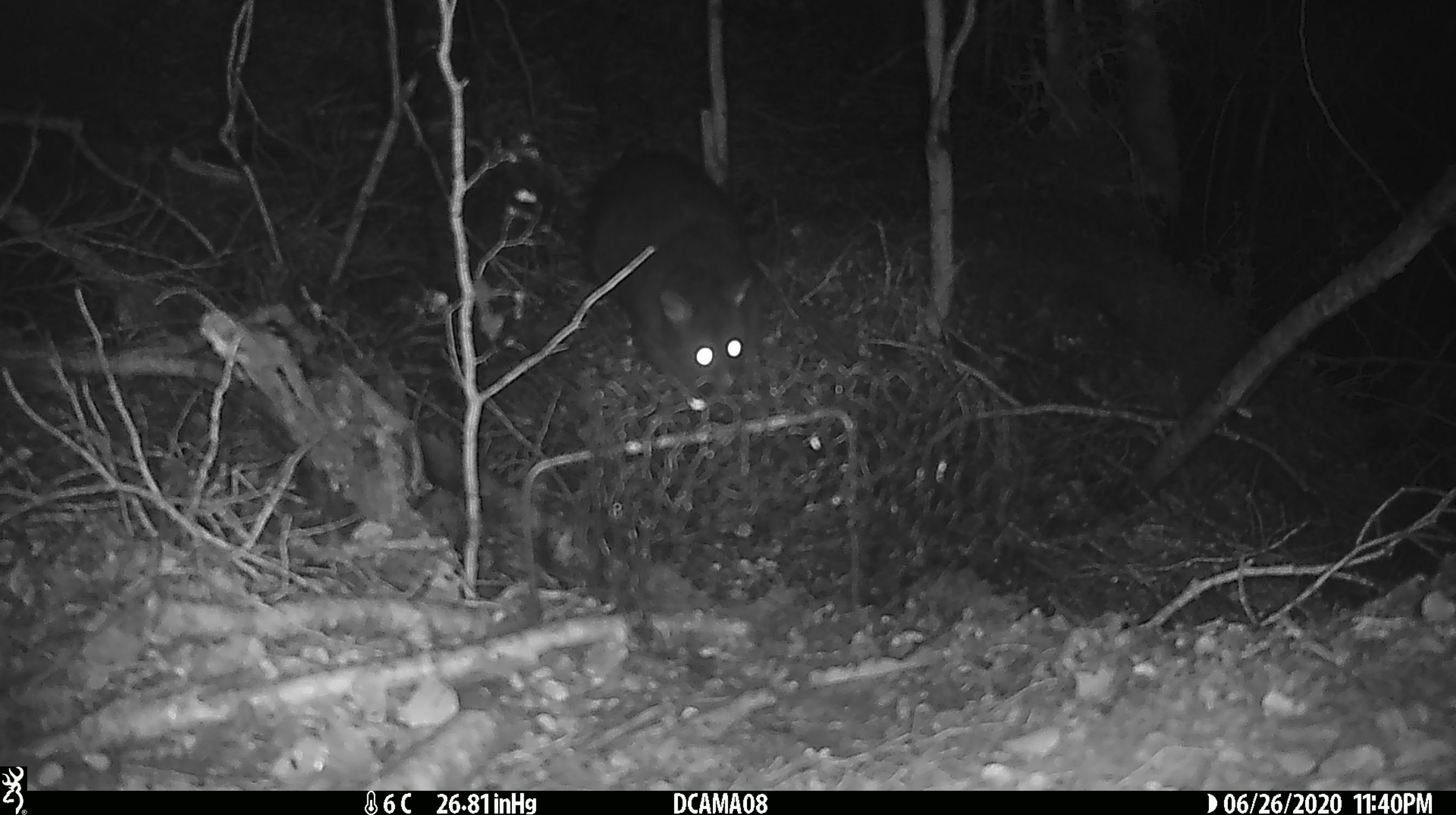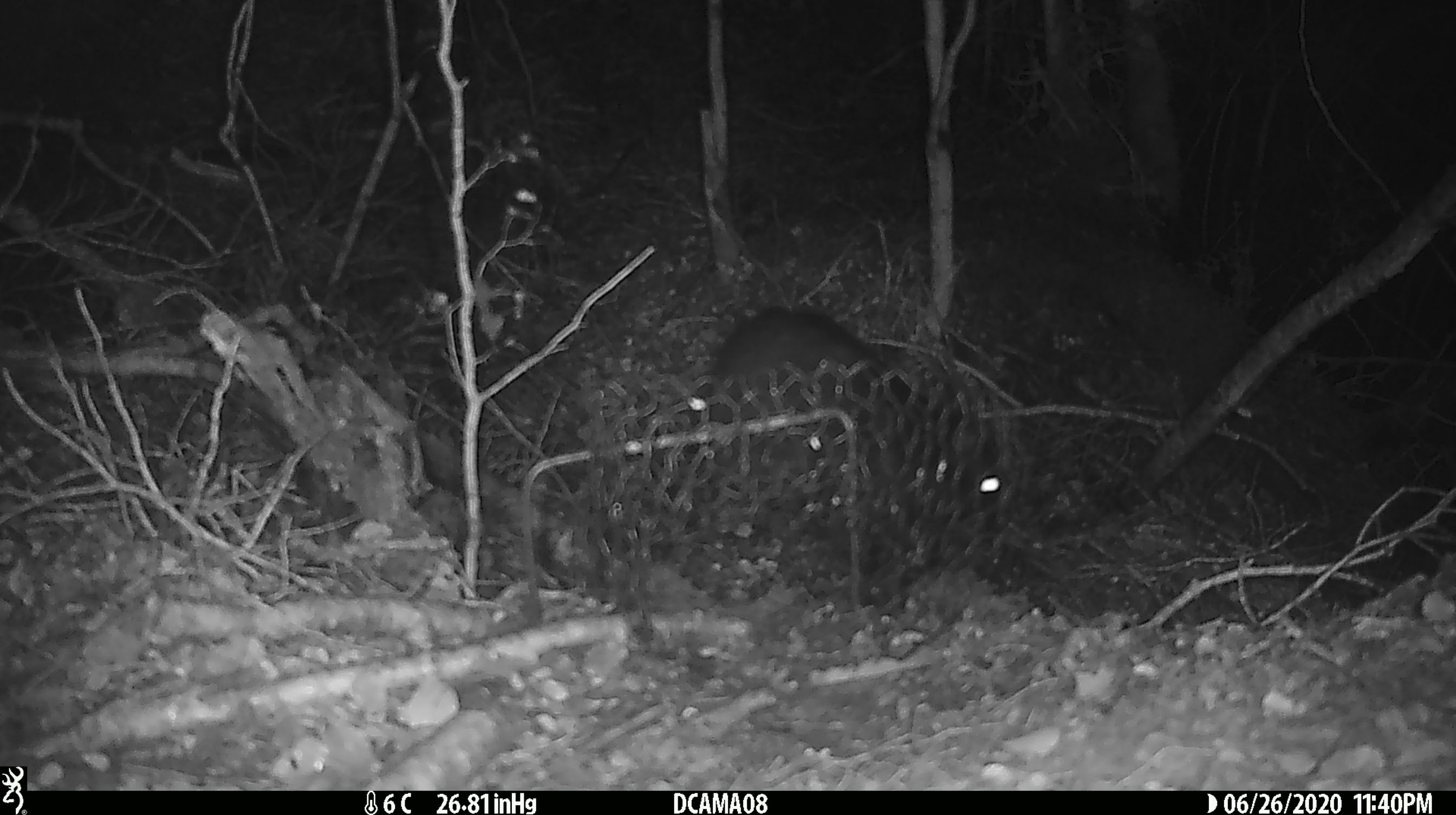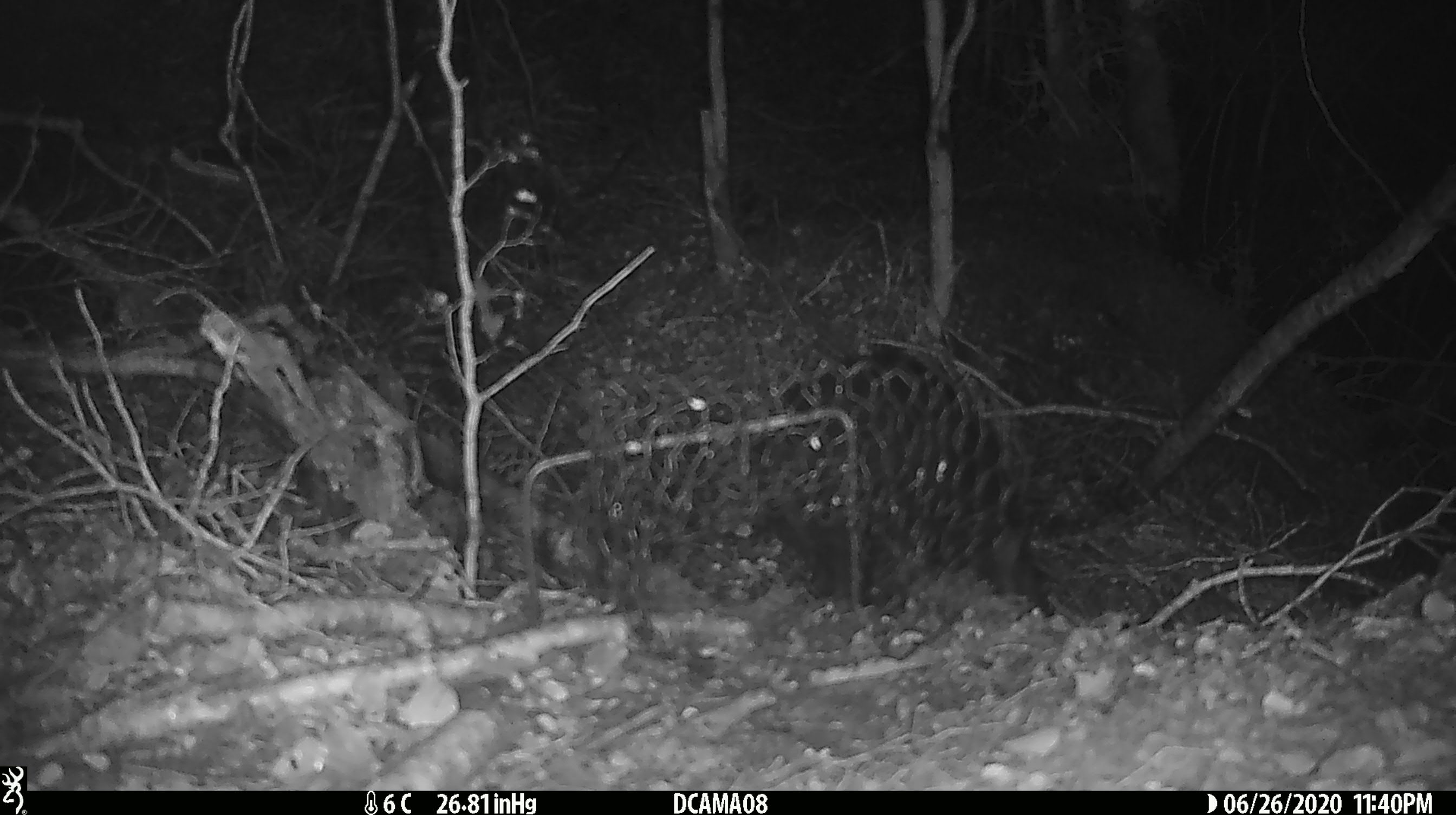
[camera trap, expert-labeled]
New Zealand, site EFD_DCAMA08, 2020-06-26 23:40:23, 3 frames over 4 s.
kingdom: Animalia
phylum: Chordata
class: Mammalia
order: Diprotodontia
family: Phalangeridae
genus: Trichosurus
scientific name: Trichosurus vulpecula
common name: common brushtail possum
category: possum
Possum (common brushtail possum) (Trichosurus vulpecula).